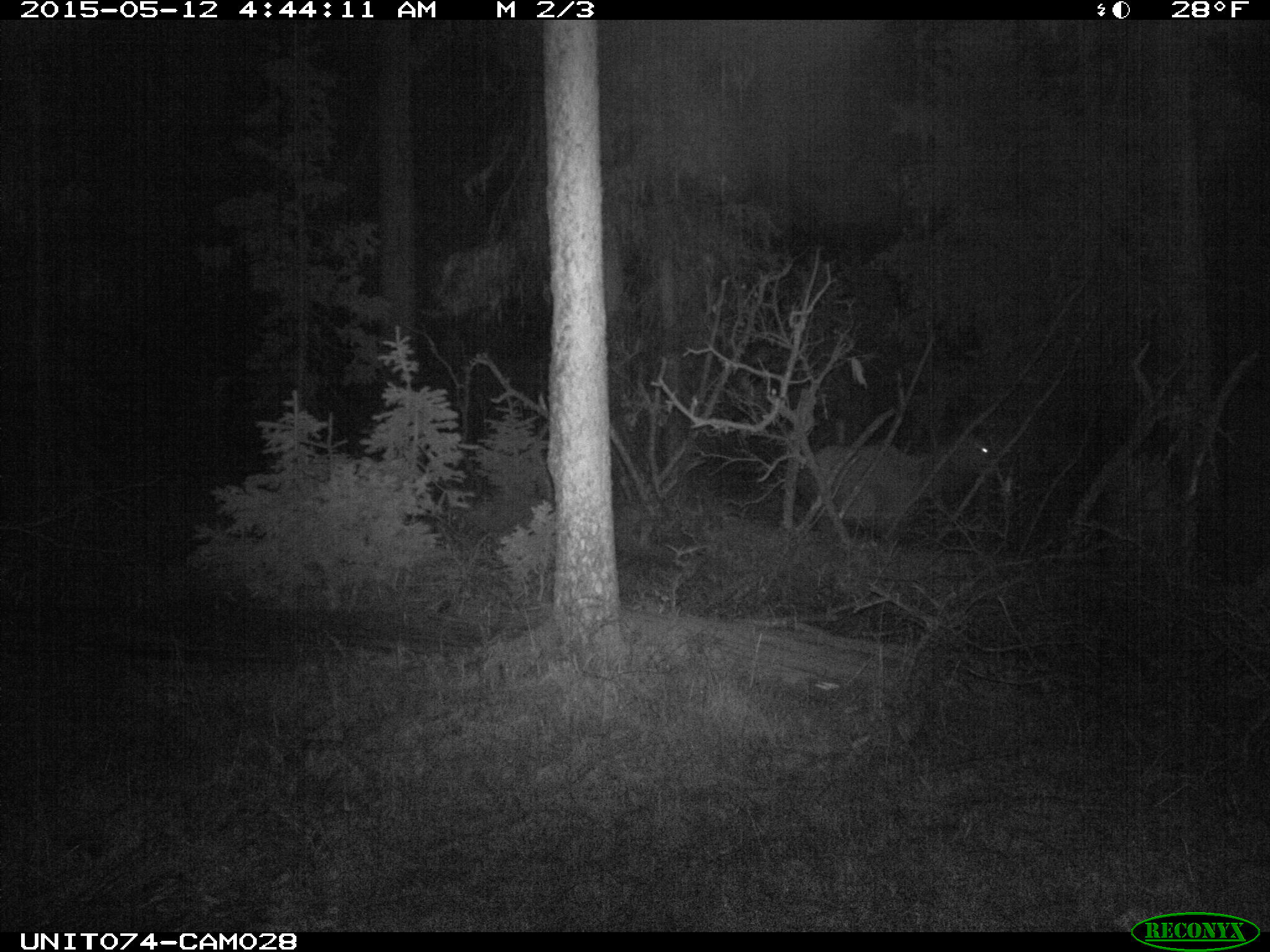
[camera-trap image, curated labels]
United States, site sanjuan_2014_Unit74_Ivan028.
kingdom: Animalia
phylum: Chordata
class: Mammalia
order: Artiodactyla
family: Cervidae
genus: Cervus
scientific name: Cervus elaphus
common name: red deer